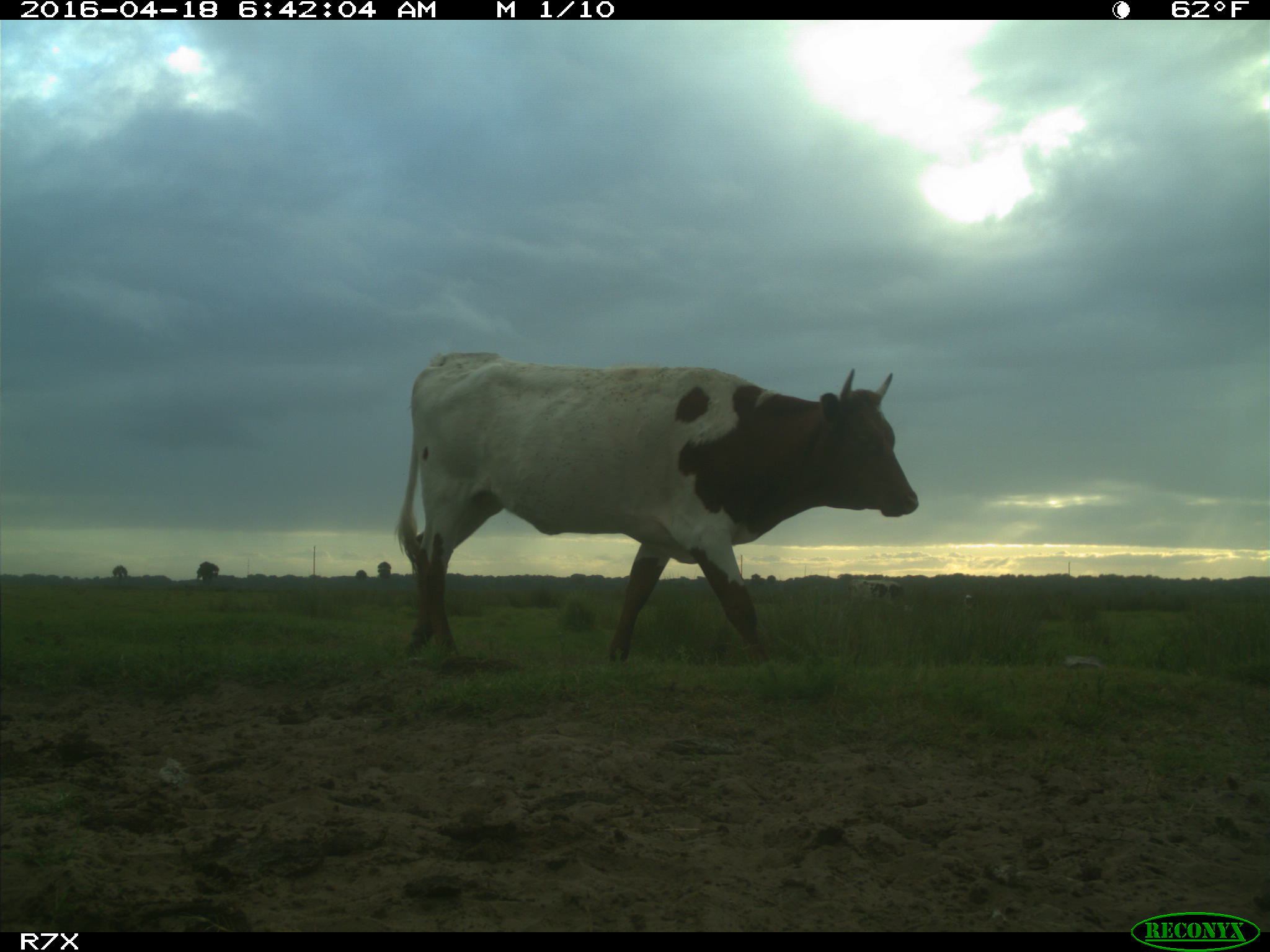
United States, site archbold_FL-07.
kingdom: Animalia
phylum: Chordata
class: Mammalia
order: Artiodactyla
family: Bovidae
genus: Bos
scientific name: Bos taurus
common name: domestic cow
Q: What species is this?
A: Bos taurus (domestic cow).